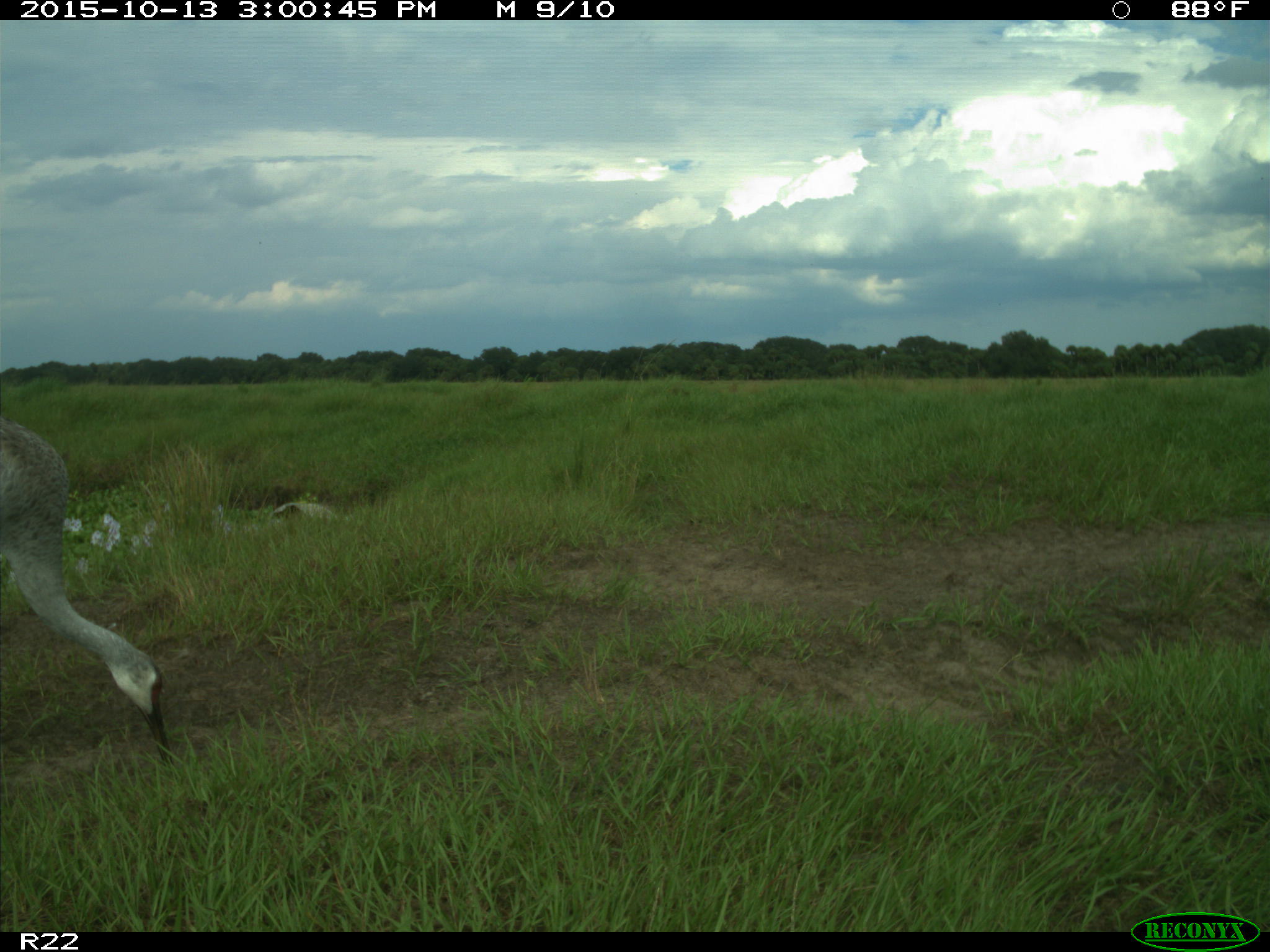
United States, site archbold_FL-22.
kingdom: Animalia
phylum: Chordata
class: Aves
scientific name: Aves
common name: birds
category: unidentified bird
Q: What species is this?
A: Unidentified bird (birds) (Aves).